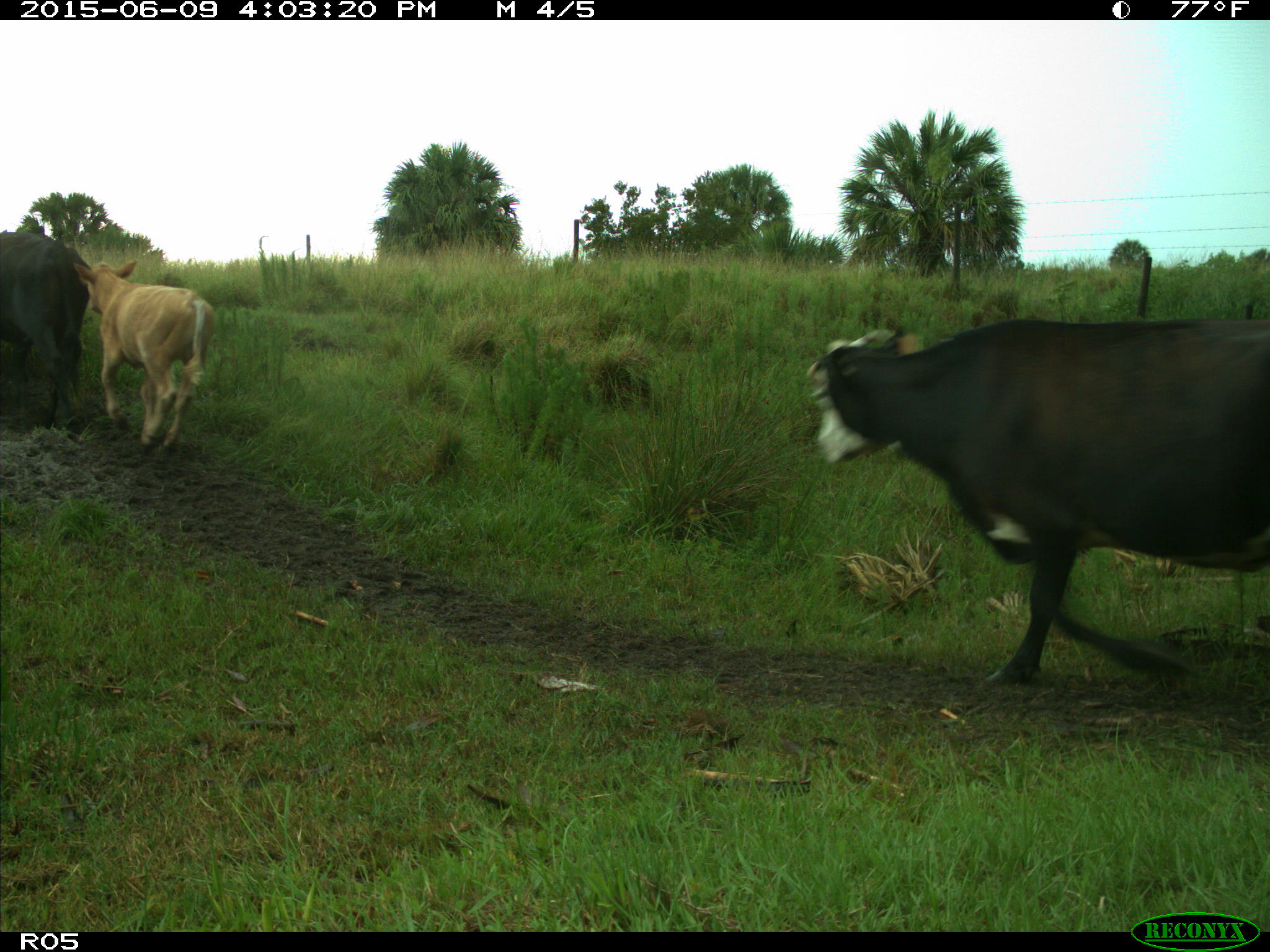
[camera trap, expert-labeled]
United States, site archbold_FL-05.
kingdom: Animalia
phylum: Chordata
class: Mammalia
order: Artiodactyla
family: Bovidae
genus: Bos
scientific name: Bos taurus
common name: domestic cow